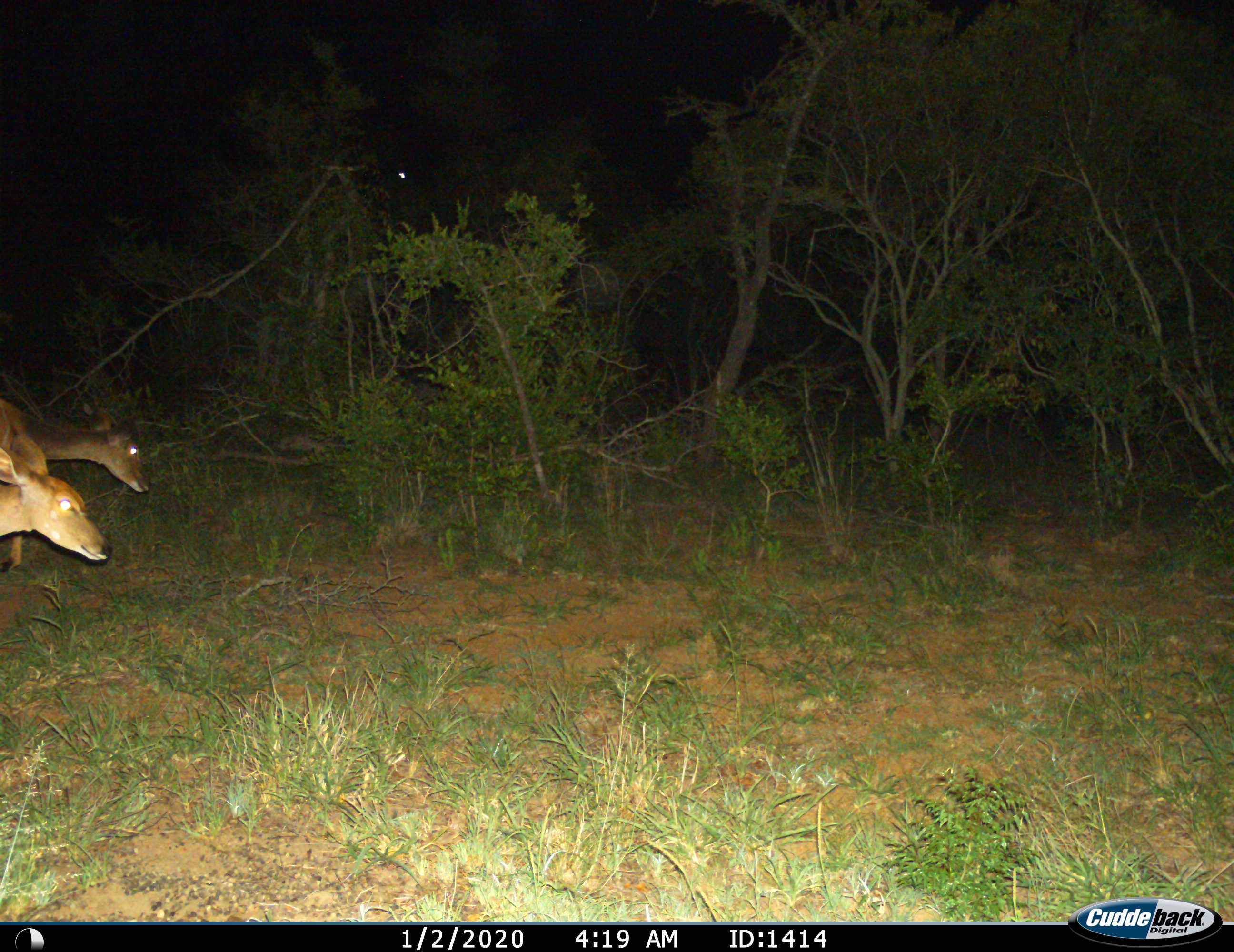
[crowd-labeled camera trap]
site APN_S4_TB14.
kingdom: Animalia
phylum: Chordata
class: Mammalia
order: Artiodactyla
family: Bovidae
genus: Aepyceros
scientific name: Aepyceros melampus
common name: impala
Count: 2.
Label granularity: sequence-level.